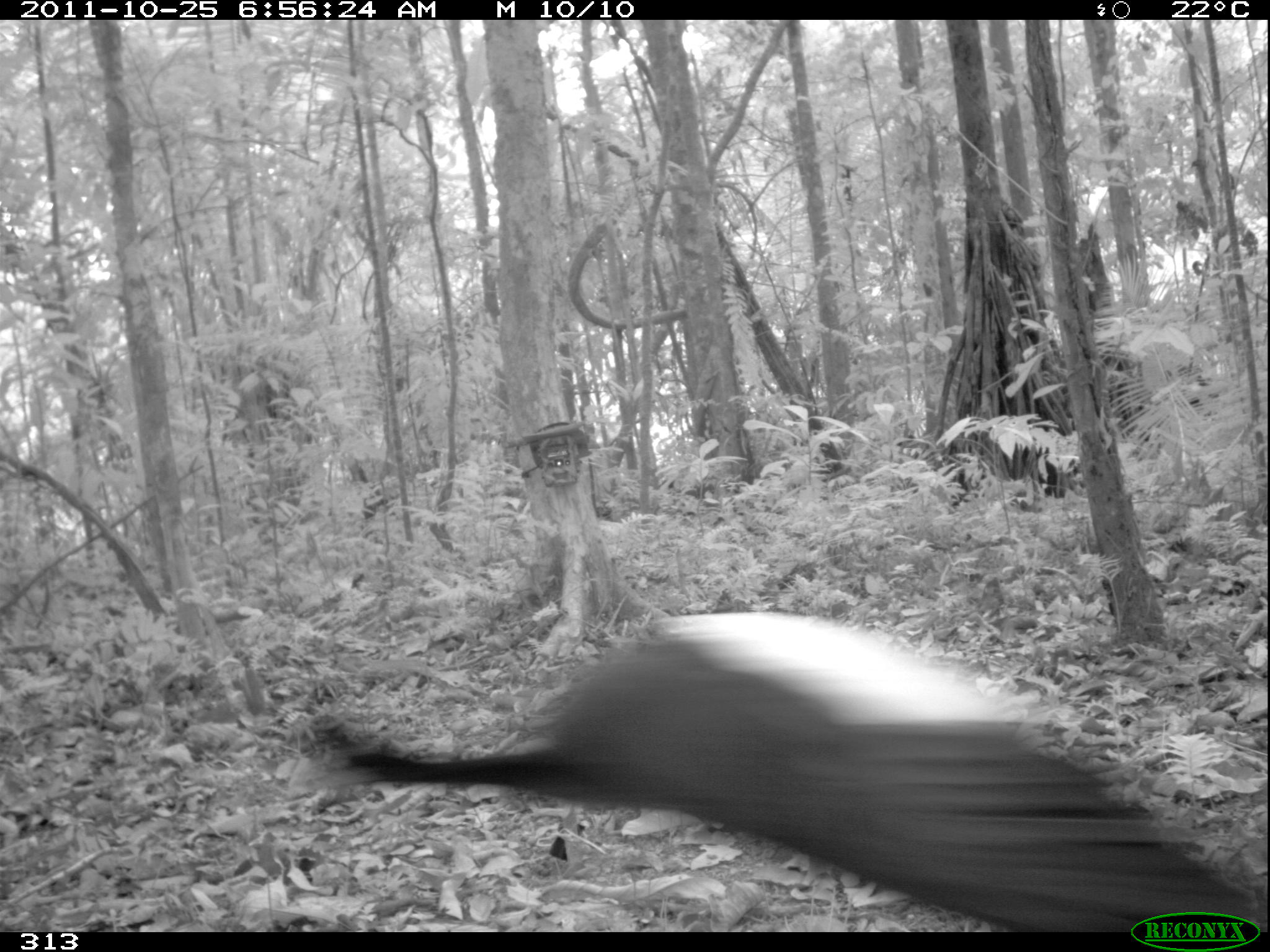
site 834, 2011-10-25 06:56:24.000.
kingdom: Animalia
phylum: Chordata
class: Aves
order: Gruiformes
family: Psophiidae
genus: Psophia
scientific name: Psophia leucoptera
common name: pale-winged trumpeter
Psophia leucoptera (pale-winged trumpeter).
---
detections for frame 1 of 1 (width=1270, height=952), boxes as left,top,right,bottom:
psophia leucoptera: 287,603,1265,936